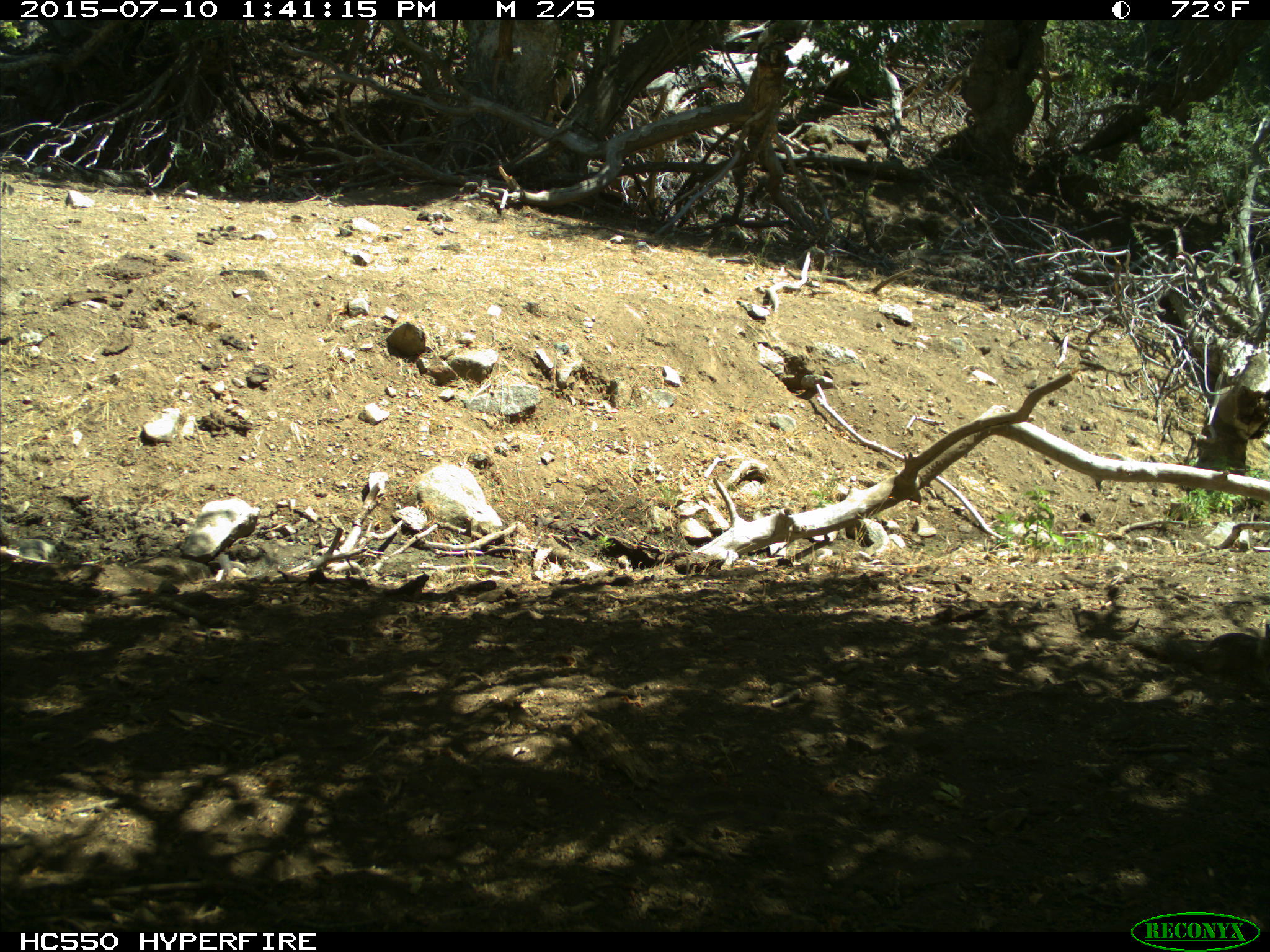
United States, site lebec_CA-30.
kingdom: Animalia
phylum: Chordata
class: Mammalia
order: Rodentia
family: Sciuridae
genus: Otospermophilus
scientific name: Otospermophilus beecheyi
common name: california ground squirrel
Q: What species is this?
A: Otospermophilus beecheyi (california ground squirrel).